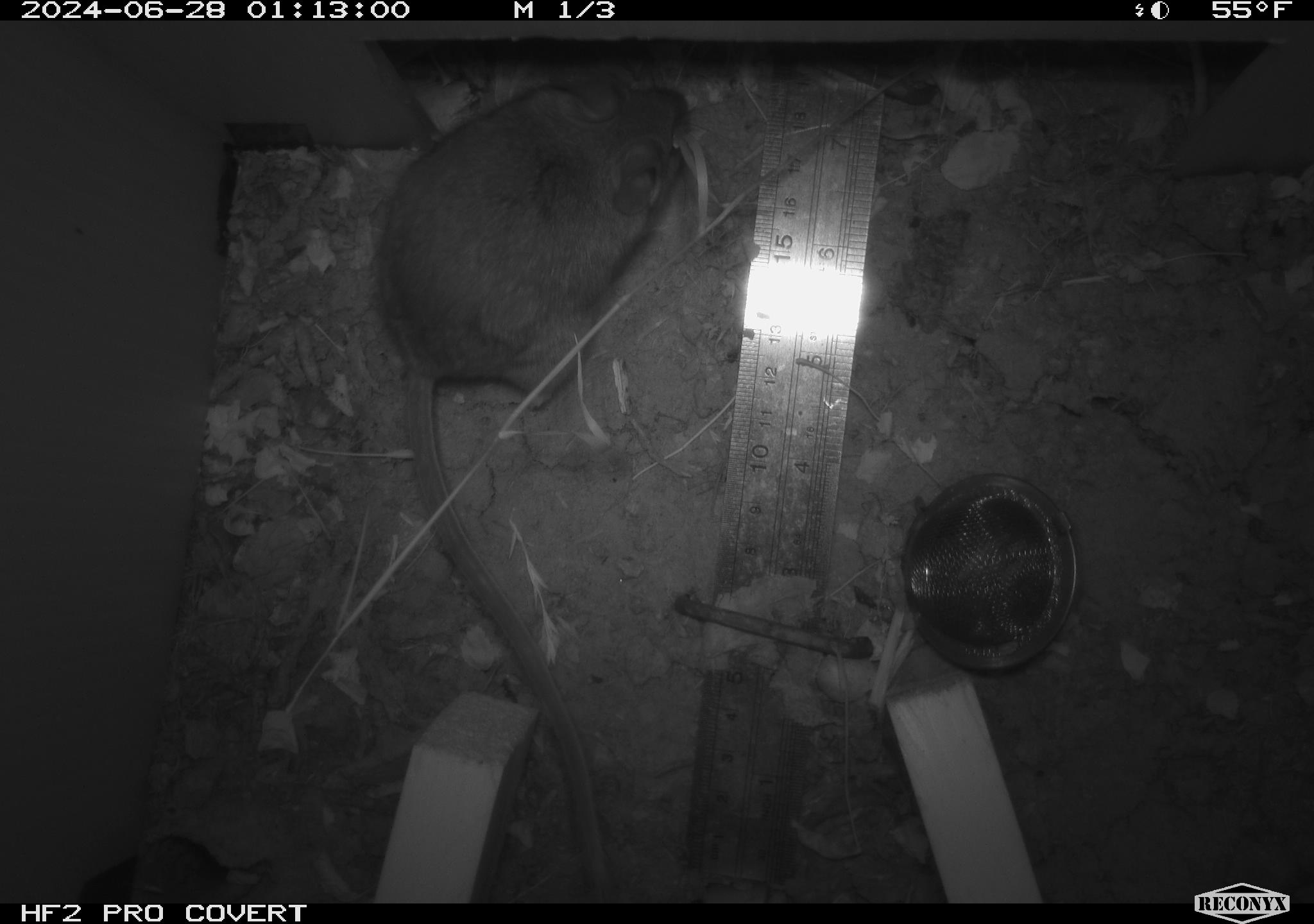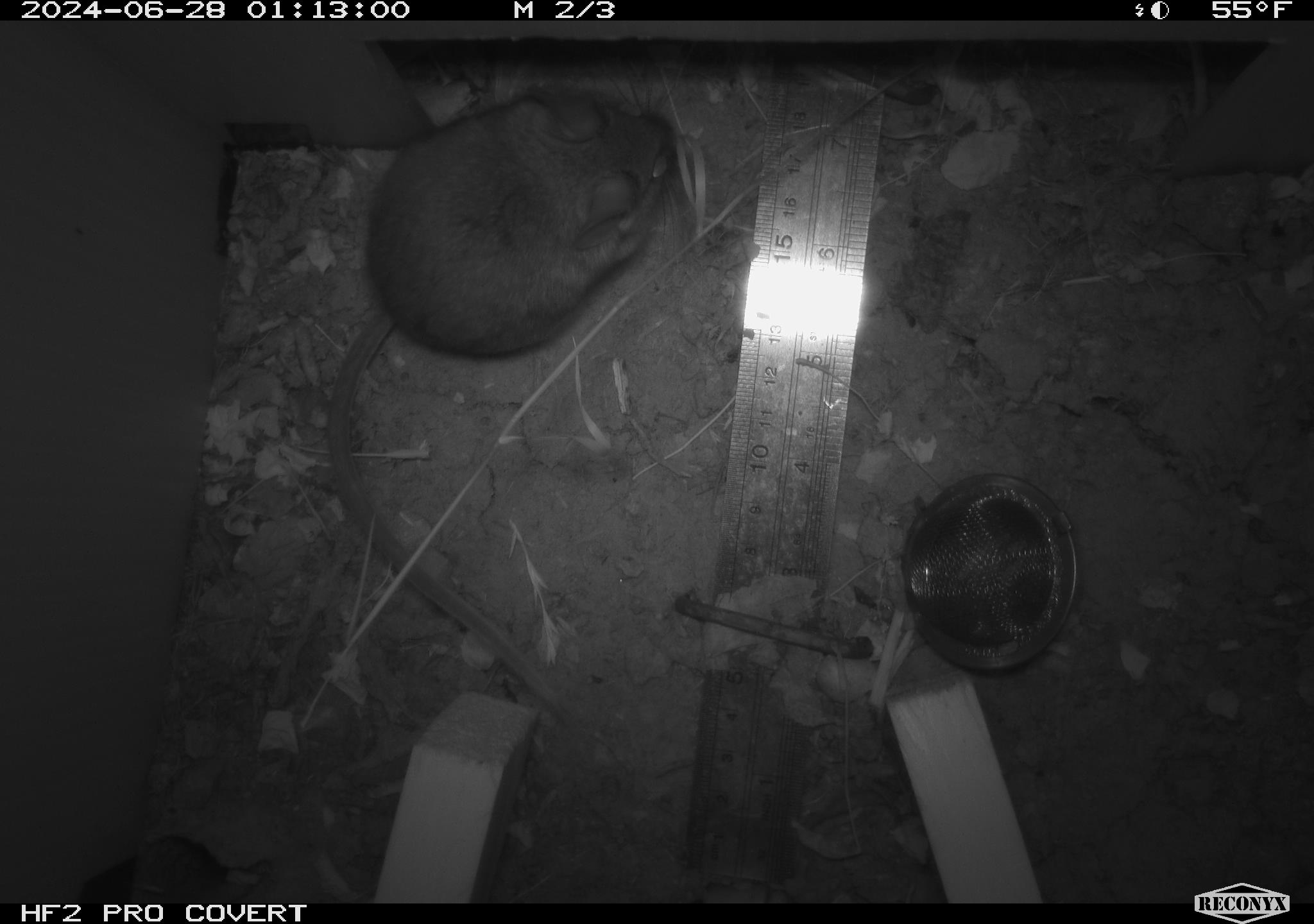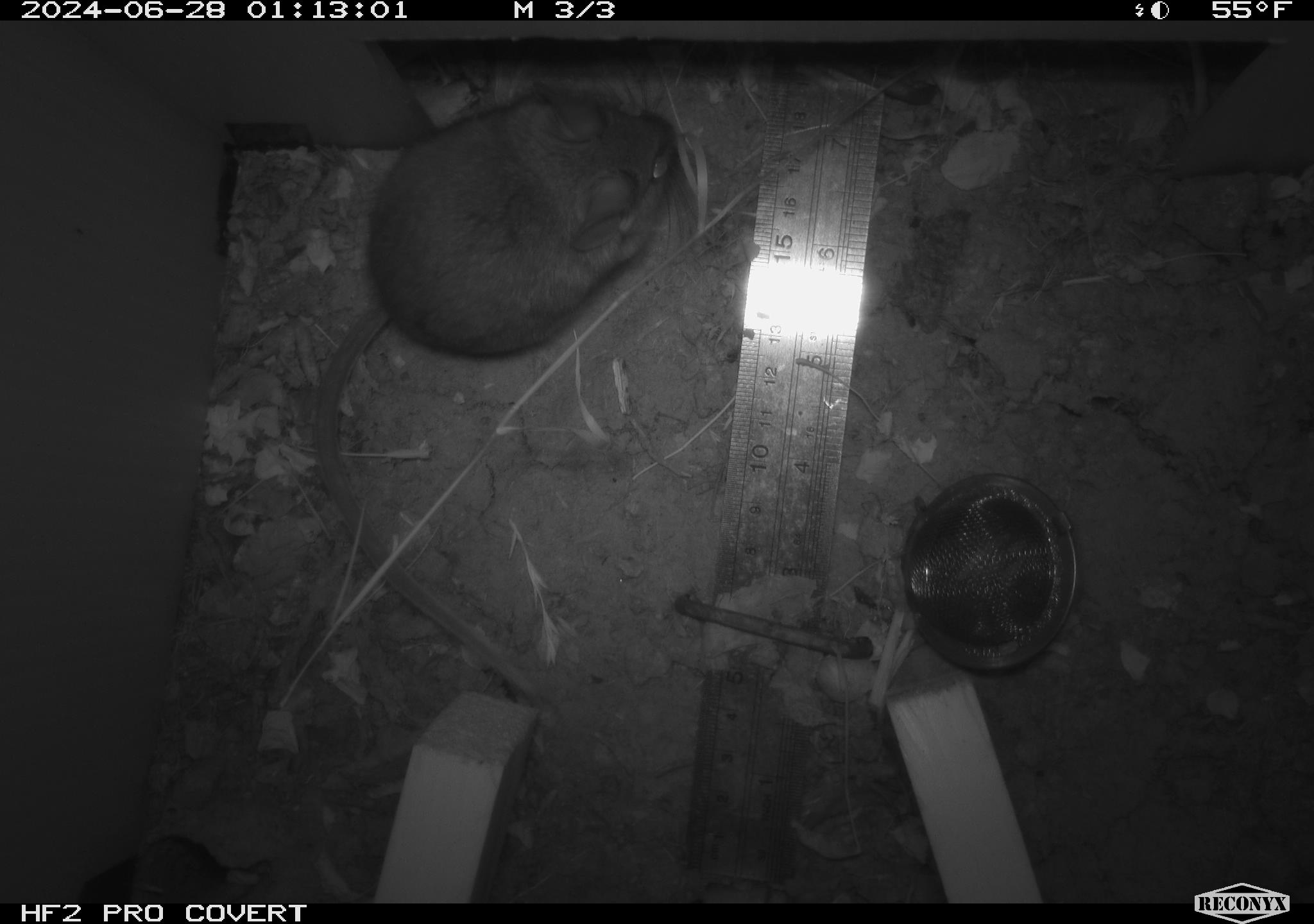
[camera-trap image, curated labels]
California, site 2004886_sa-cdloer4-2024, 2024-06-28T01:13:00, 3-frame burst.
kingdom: Animalia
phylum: Chordata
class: Mammalia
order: Rodentia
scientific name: Rodentia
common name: rodent